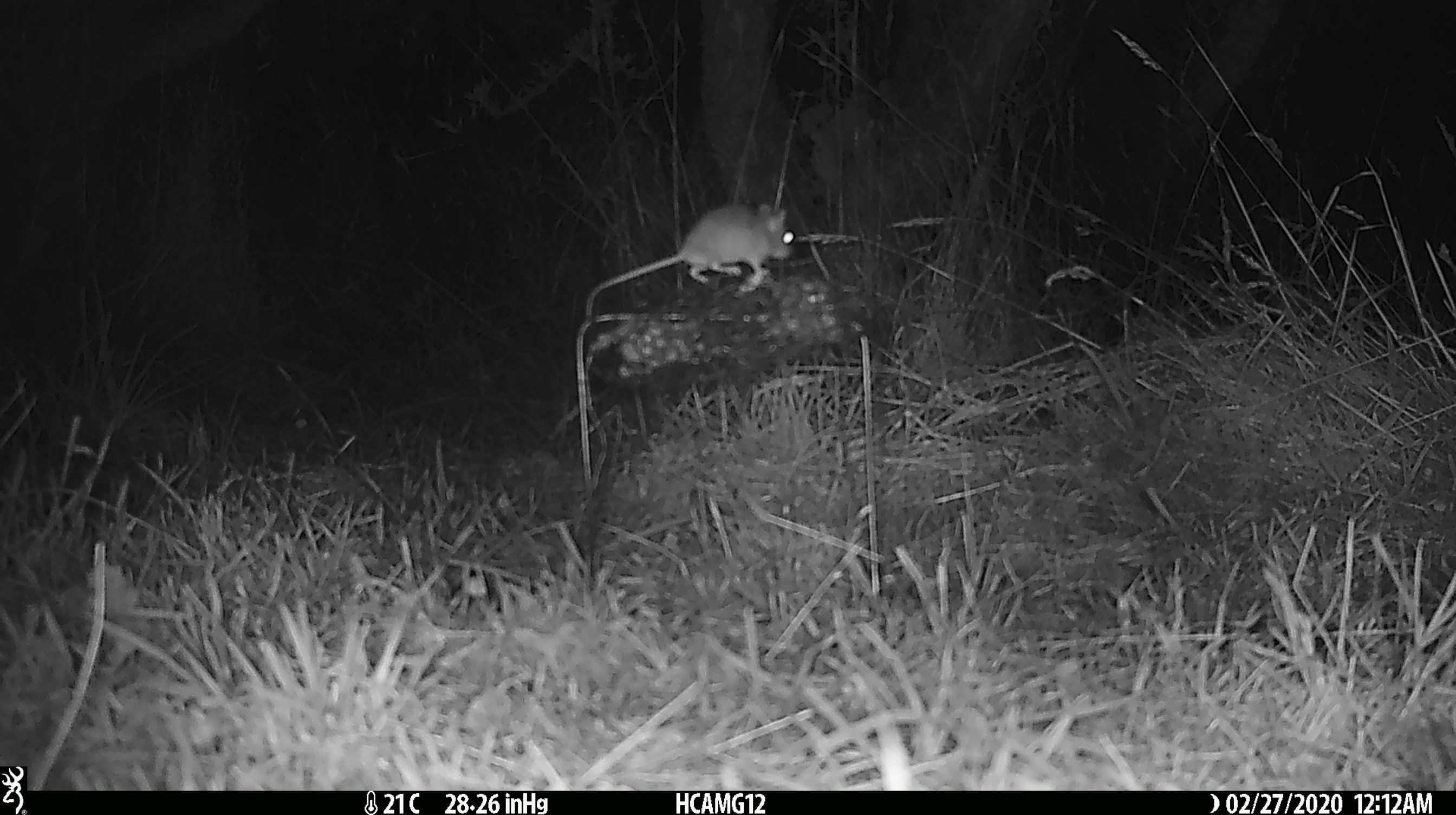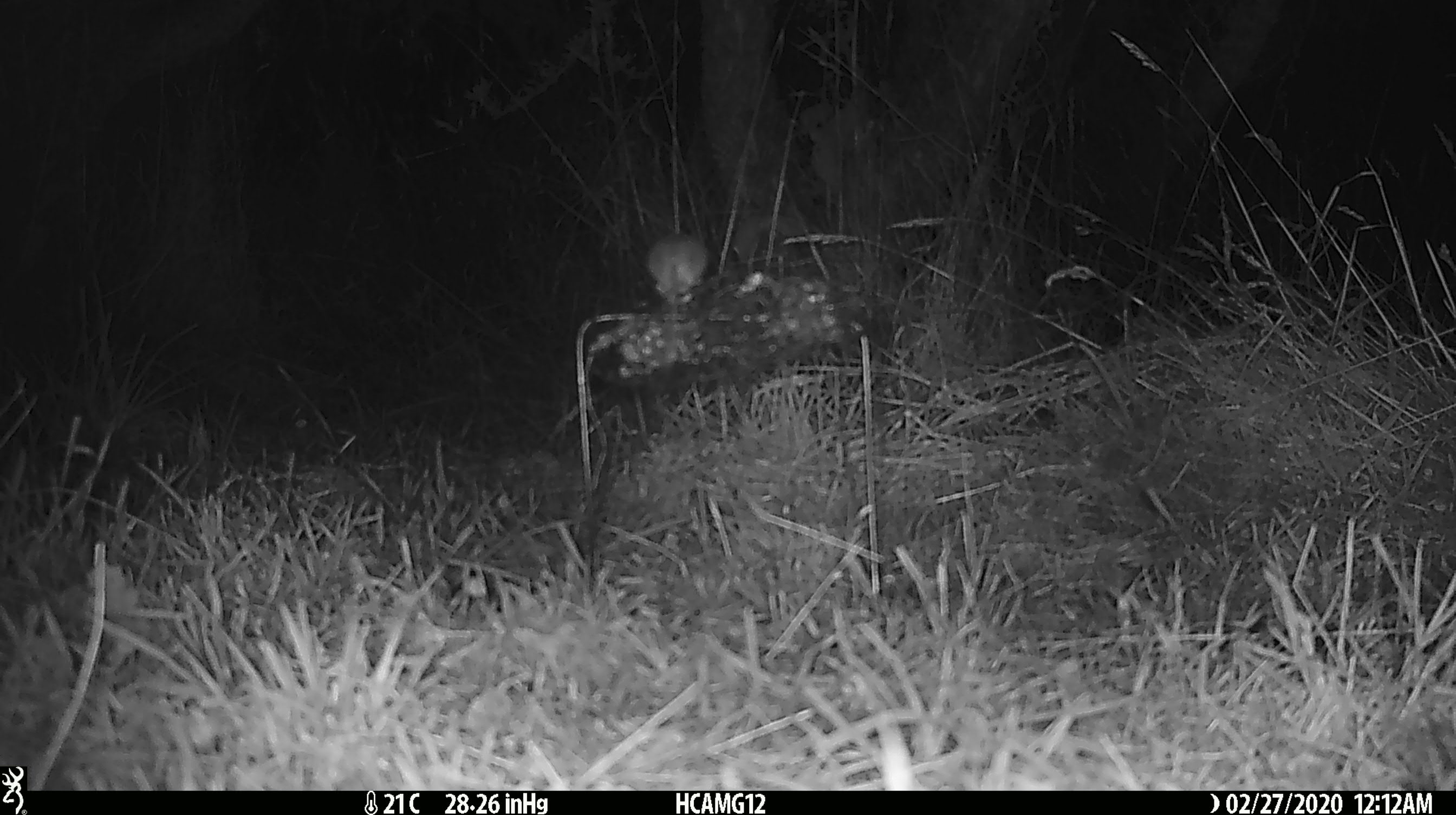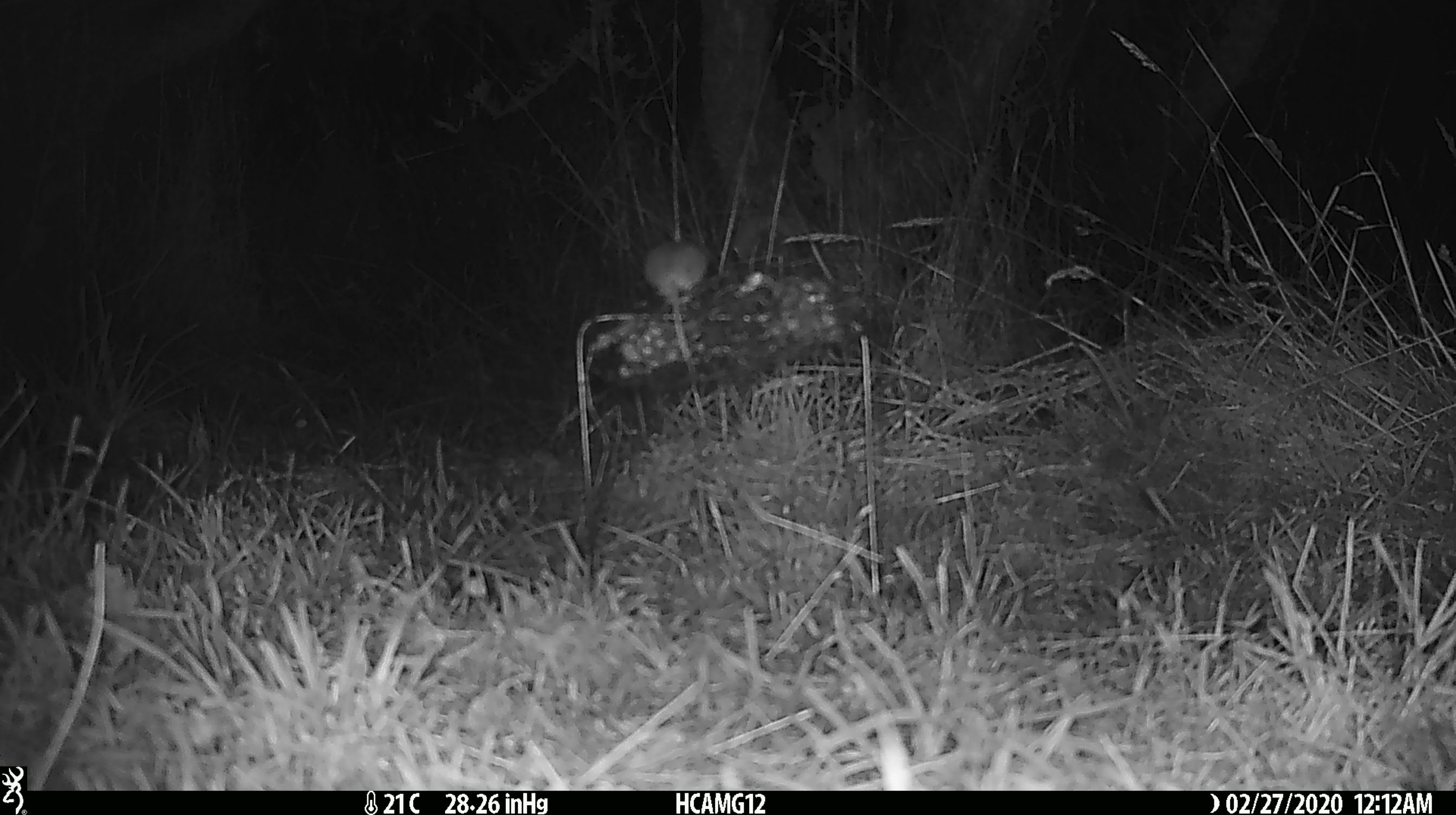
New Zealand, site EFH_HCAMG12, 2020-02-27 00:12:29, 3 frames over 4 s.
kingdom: Animalia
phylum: Chordata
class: Mammalia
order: Rodentia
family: Muridae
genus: Mus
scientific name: Mus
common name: mouse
Mouse (Mus).